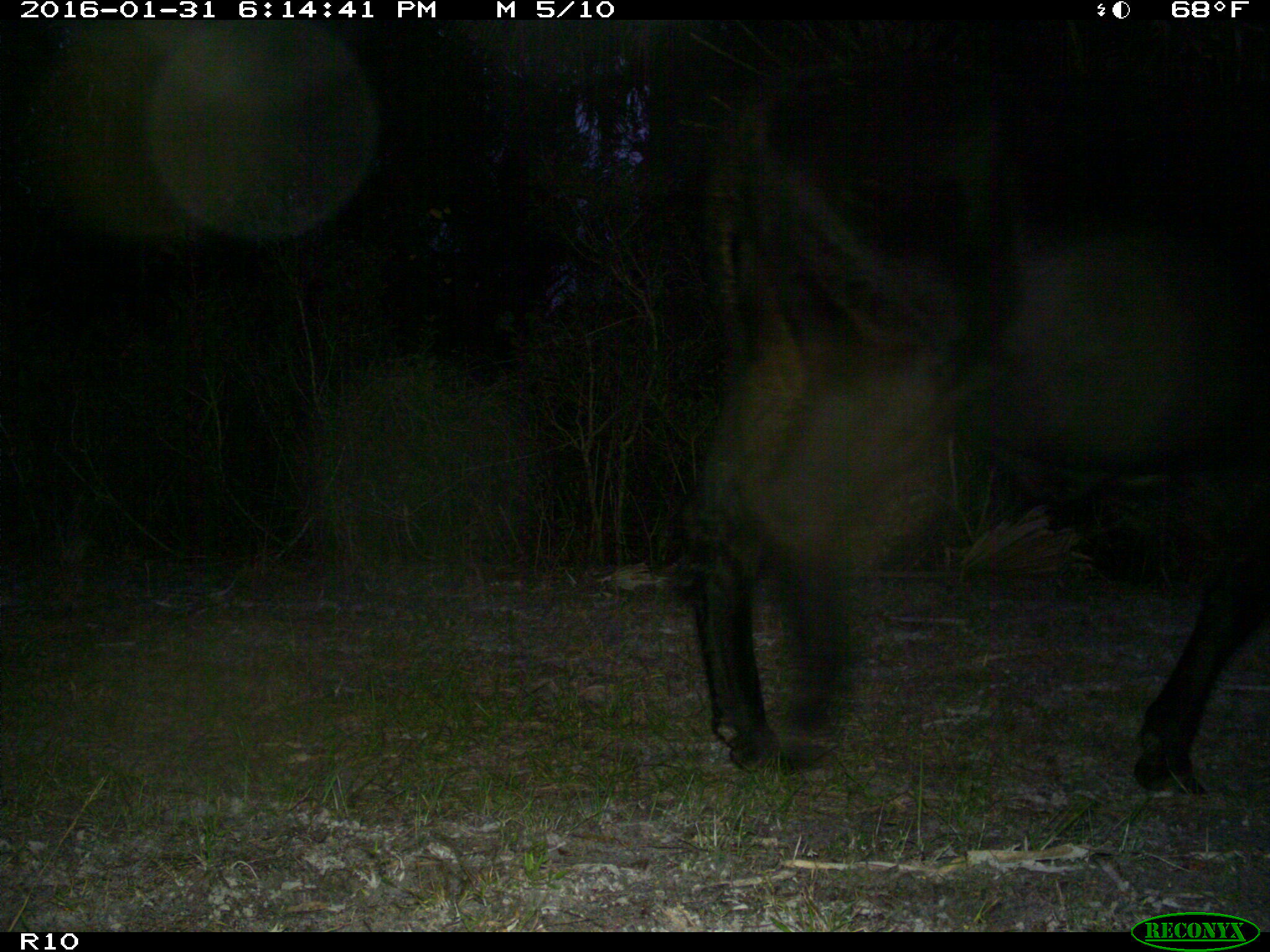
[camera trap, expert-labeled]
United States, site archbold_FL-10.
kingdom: Animalia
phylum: Chordata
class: Mammalia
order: Artiodactyla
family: Bovidae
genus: Bos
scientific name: Bos taurus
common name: domestic cow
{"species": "Bos taurus (domestic cow)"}